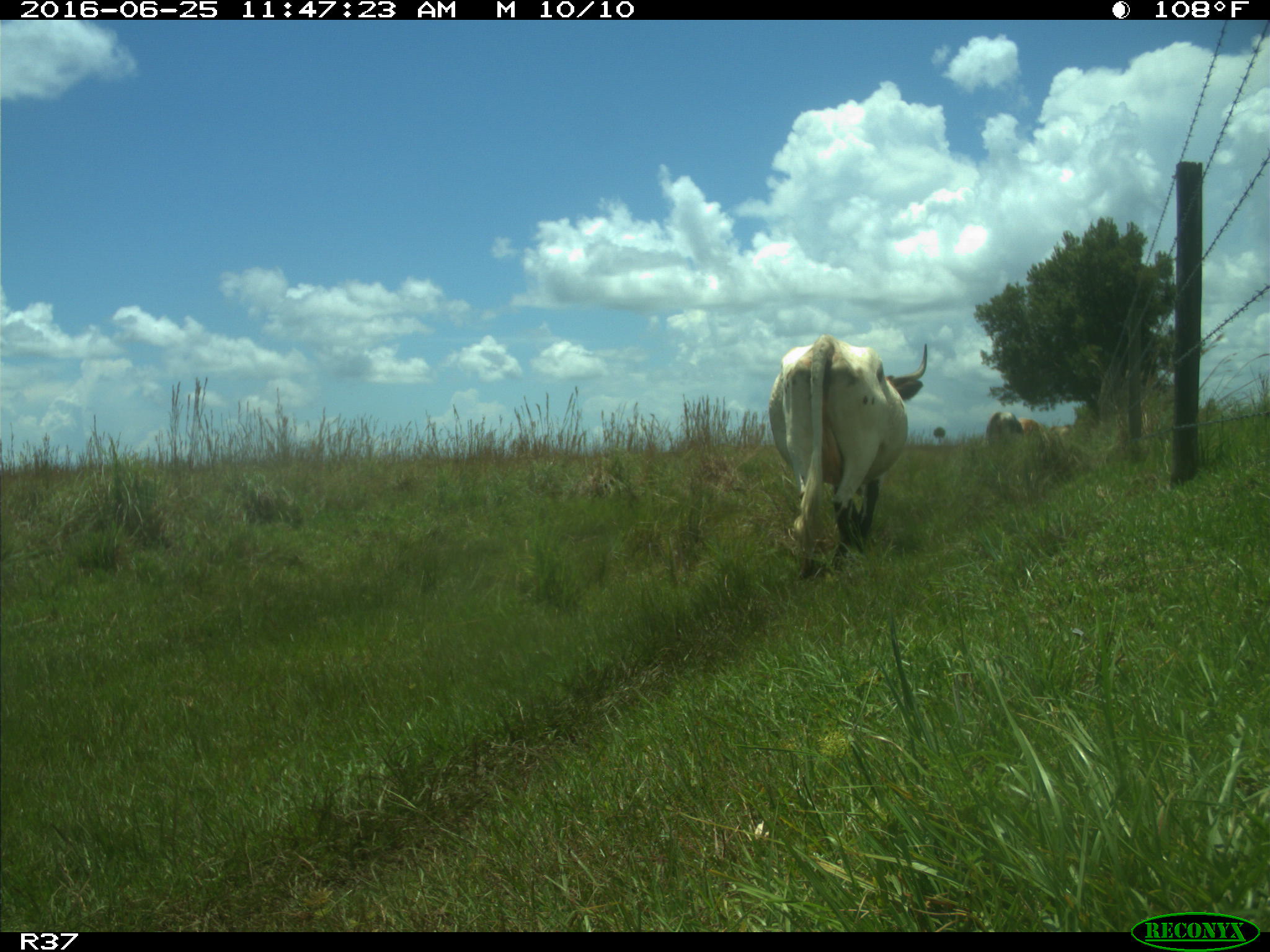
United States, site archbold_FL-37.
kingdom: Animalia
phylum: Chordata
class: Mammalia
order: Artiodactyla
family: Bovidae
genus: Bos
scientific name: Bos taurus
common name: domestic cow